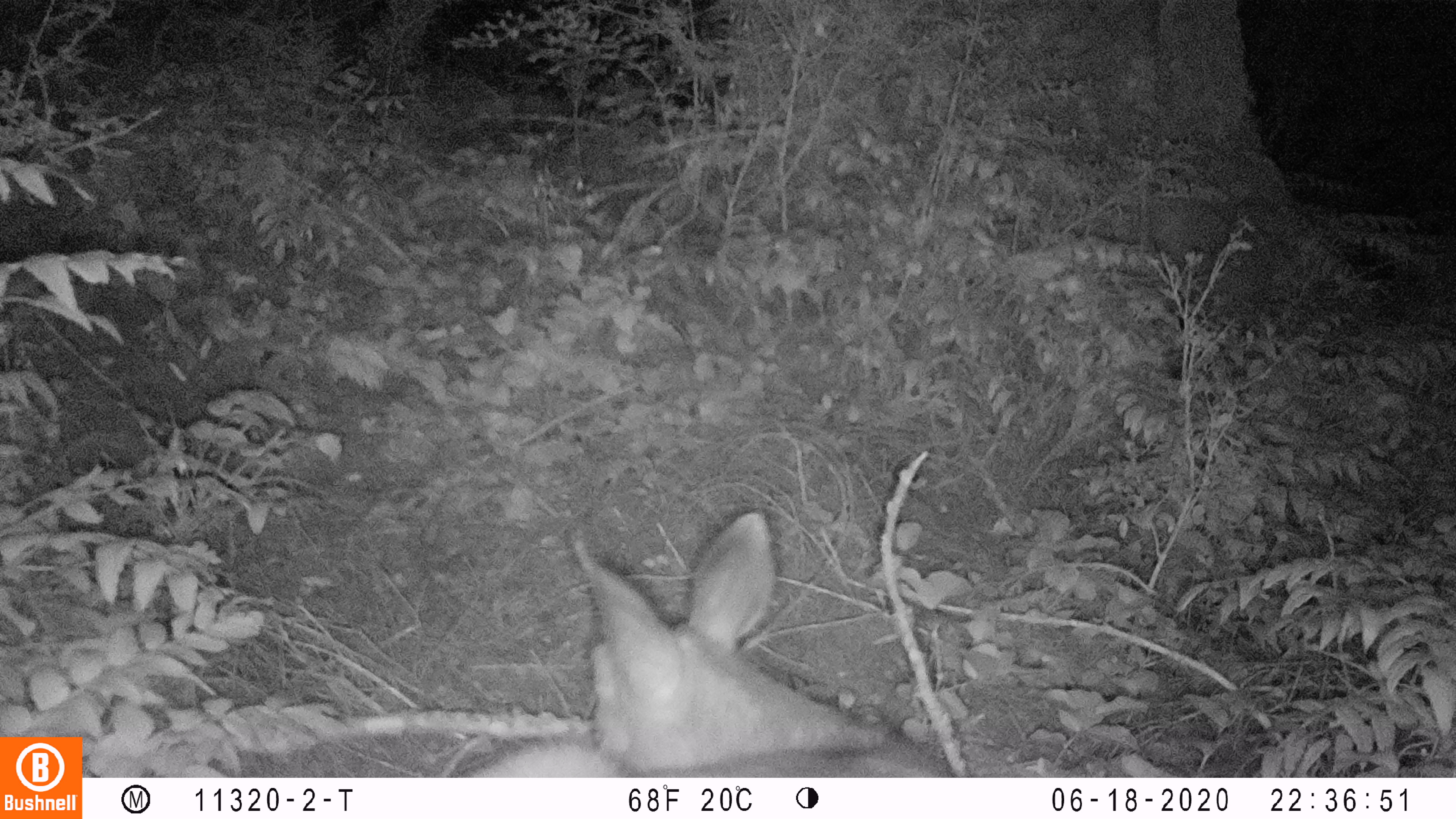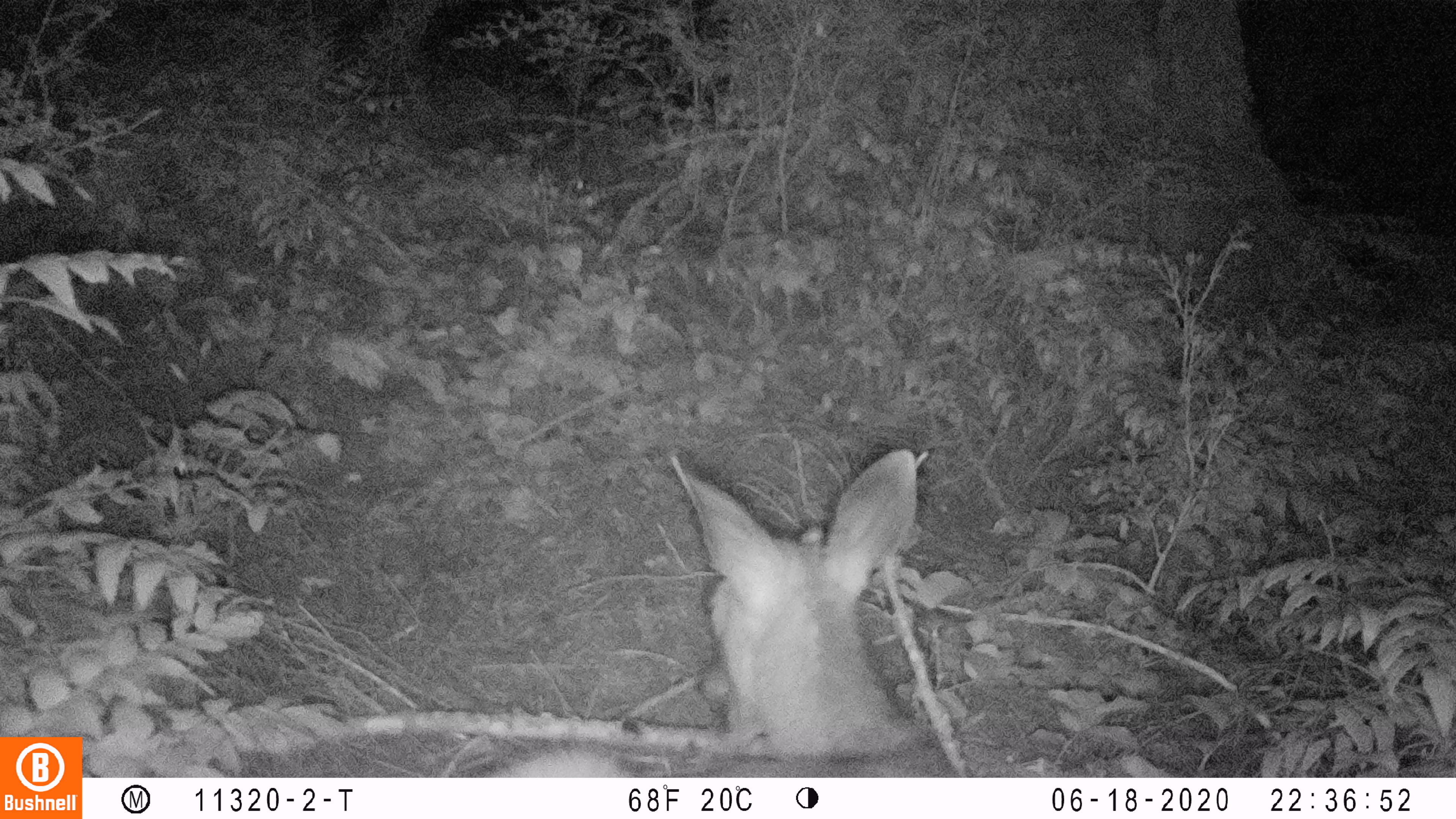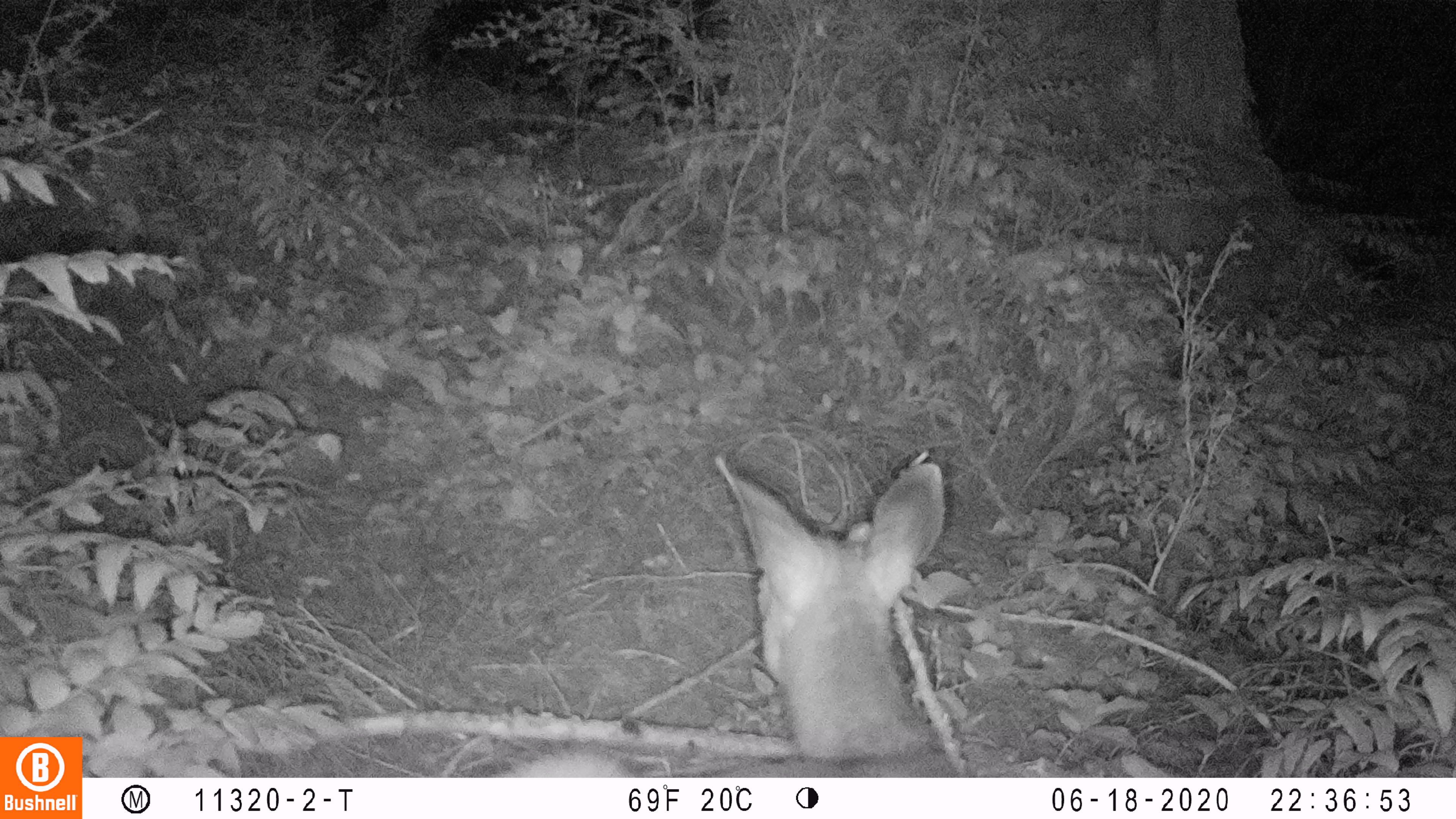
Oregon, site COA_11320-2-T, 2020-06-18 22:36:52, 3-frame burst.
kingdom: Animalia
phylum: Chordata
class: Mammalia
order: Artiodactyla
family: Cervidae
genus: Odocoileus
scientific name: Odocoileus hemionus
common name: black-tailed deer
Black-tailed deer (Odocoileus hemionus).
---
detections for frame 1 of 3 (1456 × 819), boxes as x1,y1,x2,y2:
black-tailed deer: 476,503,954,772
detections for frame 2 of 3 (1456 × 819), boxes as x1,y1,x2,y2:
black-tailed deer: 497,437,965,770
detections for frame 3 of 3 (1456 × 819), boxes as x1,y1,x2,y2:
black-tailed deer: 508,444,967,774